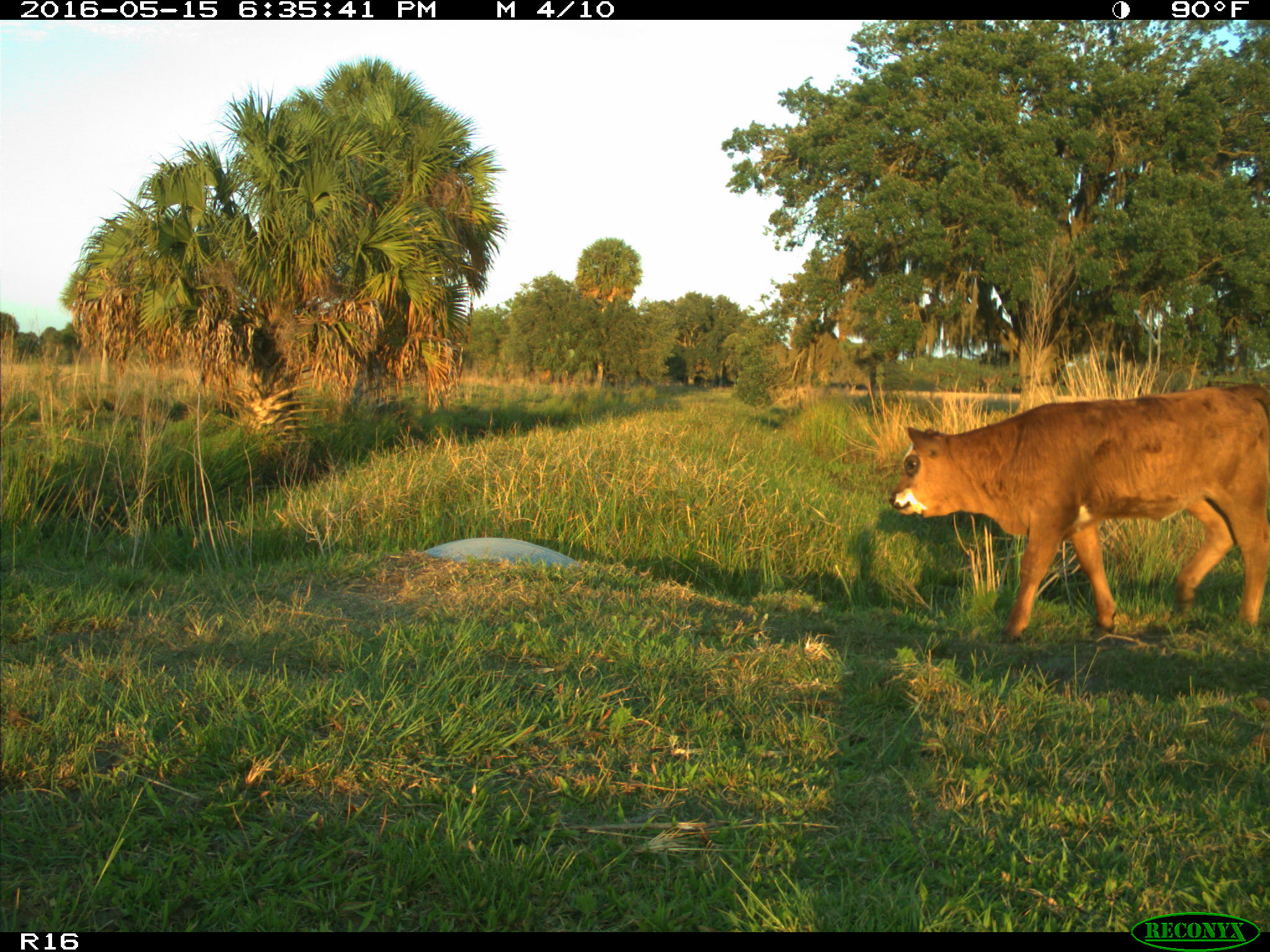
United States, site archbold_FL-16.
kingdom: Animalia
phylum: Chordata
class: Mammalia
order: Artiodactyla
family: Bovidae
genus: Bos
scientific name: Bos taurus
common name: domestic cow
Bos taurus (domestic cow).